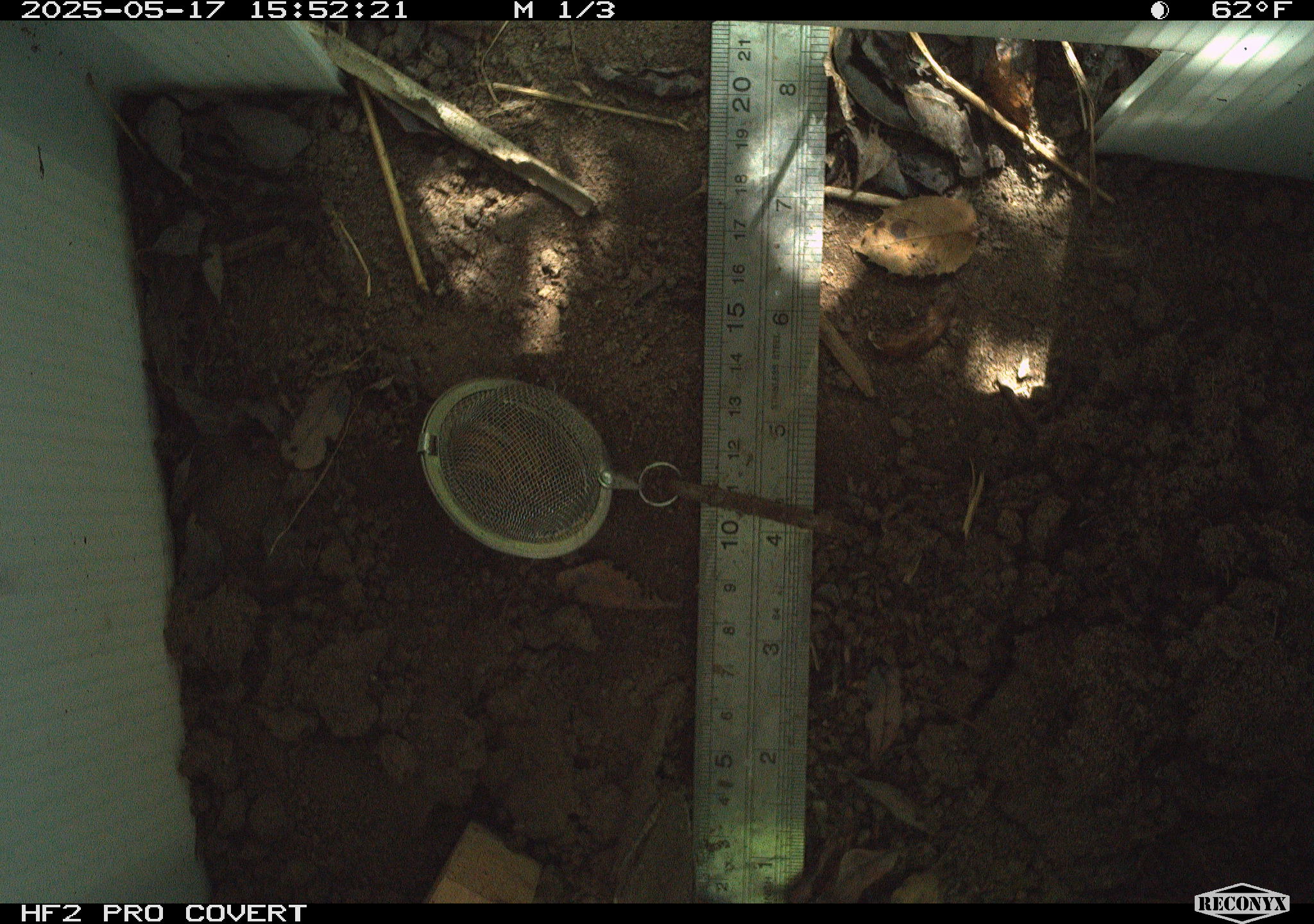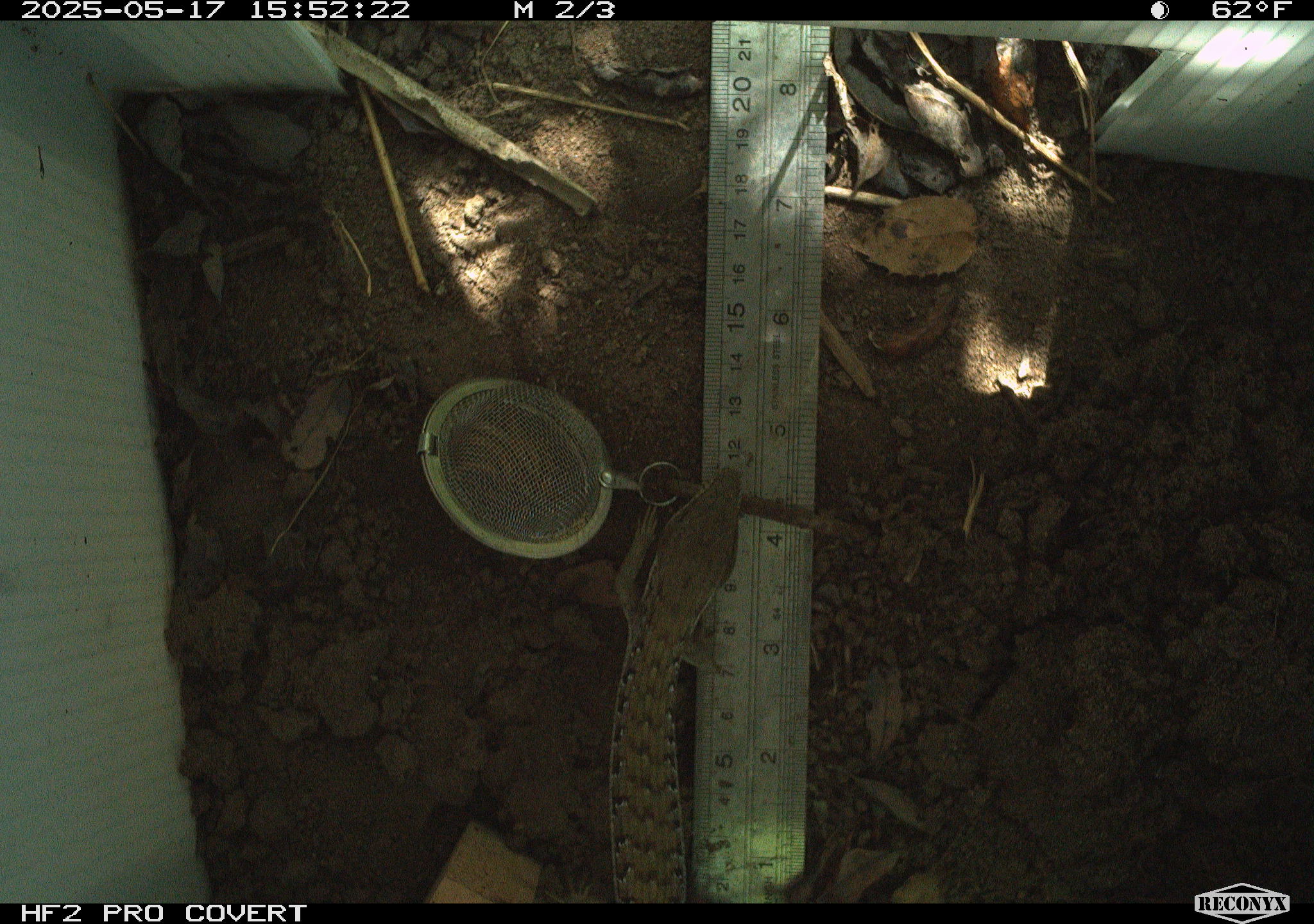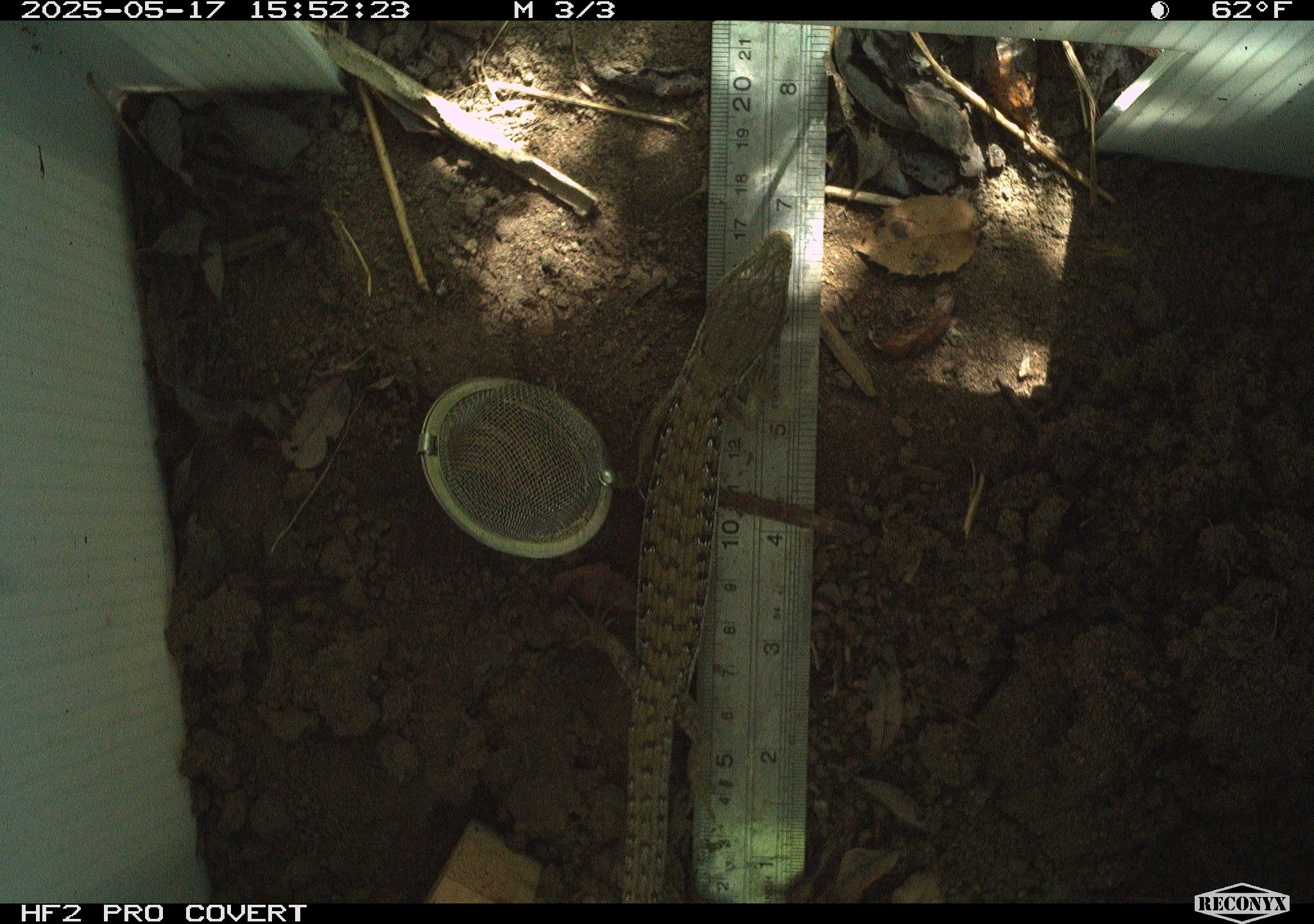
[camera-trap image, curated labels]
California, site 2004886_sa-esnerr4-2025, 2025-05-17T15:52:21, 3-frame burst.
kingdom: Animalia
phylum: Chordata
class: Reptilia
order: Squamata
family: Anguidae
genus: Elgaria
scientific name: Elgaria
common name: alligator lizards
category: elgaria species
Elgaria species (alligator lizards) (Elgaria).